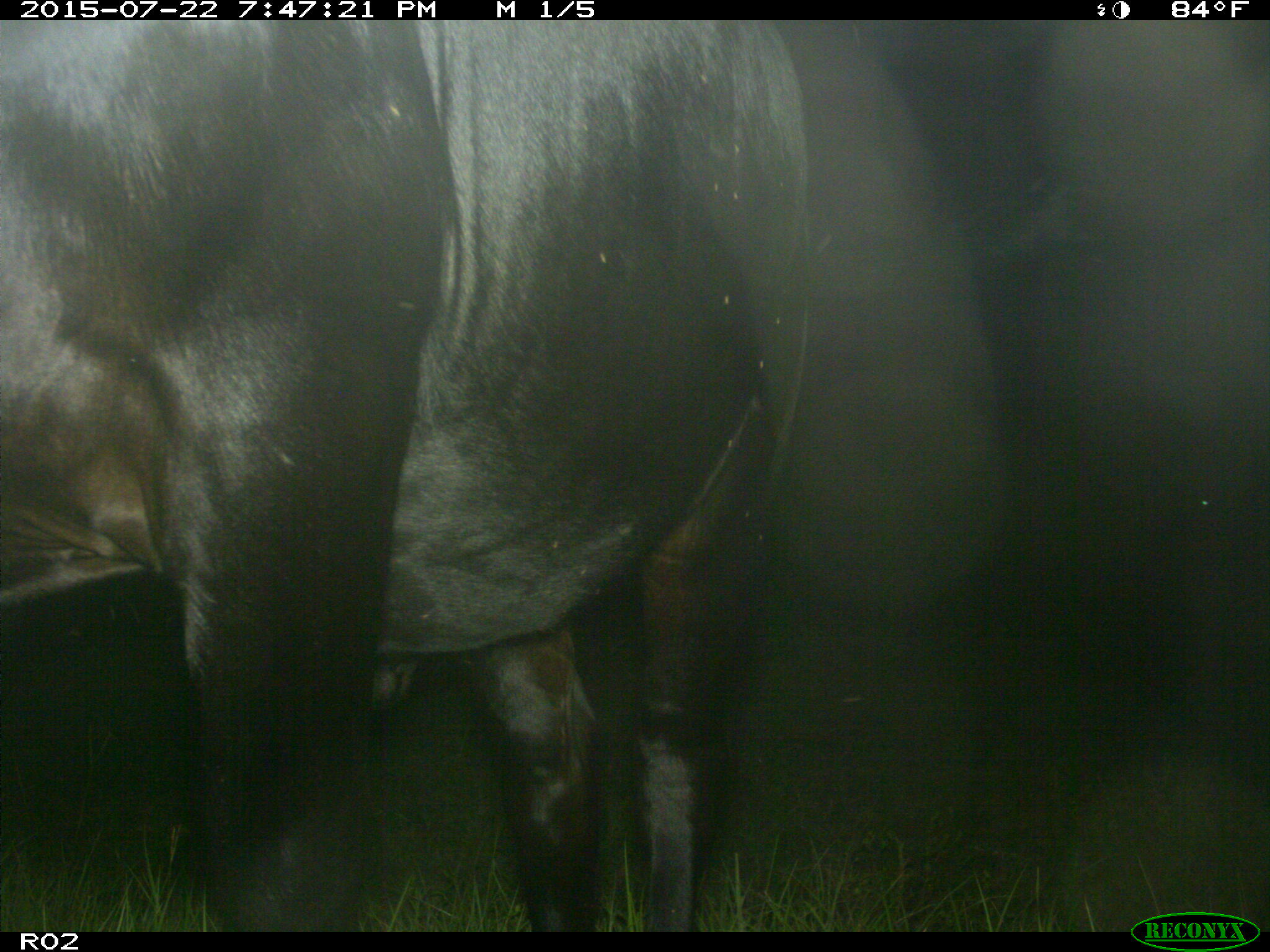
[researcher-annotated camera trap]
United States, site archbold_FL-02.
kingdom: Animalia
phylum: Chordata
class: Mammalia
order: Artiodactyla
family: Bovidae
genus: Bos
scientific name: Bos taurus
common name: domestic cow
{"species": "Bos taurus (domestic cow)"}